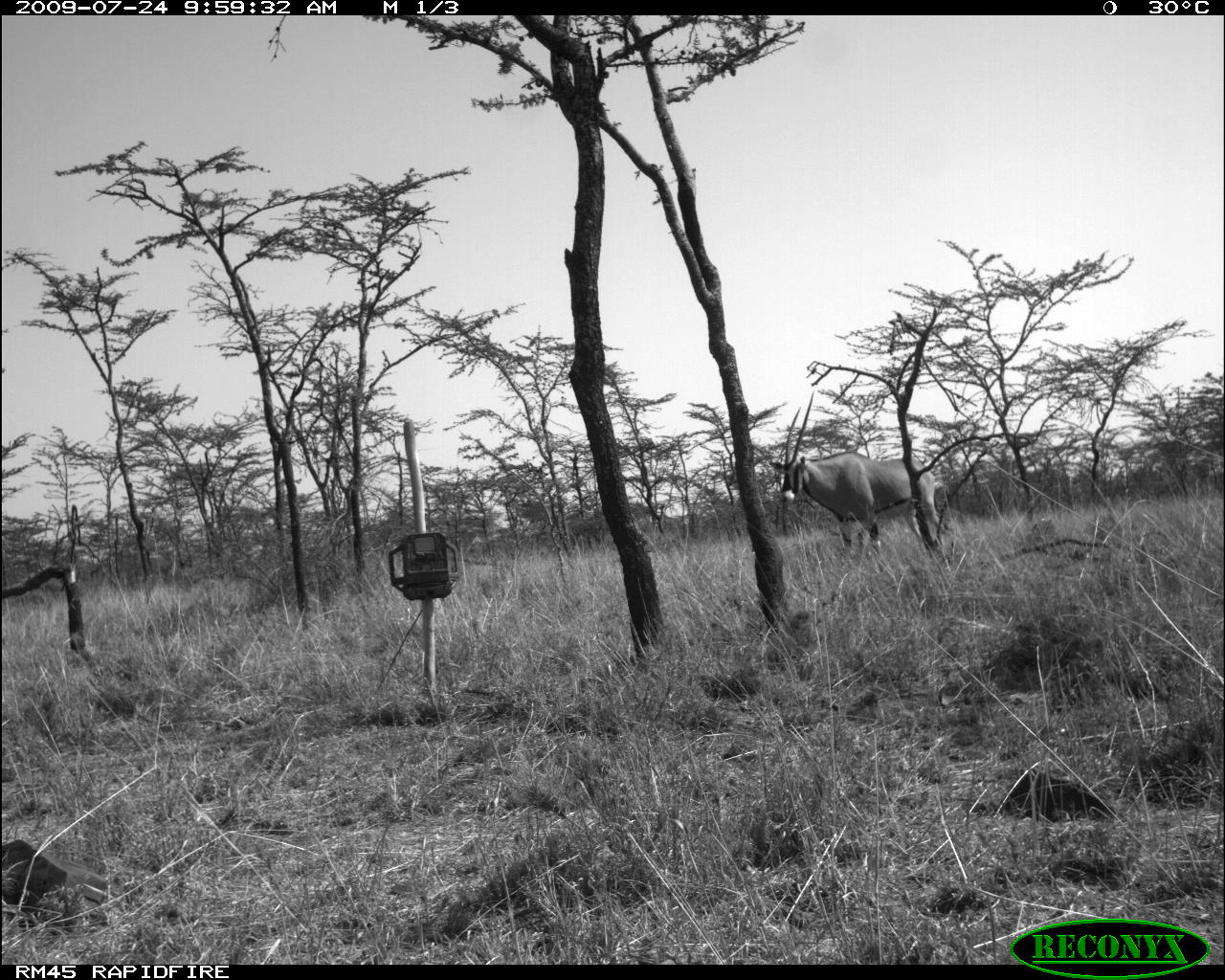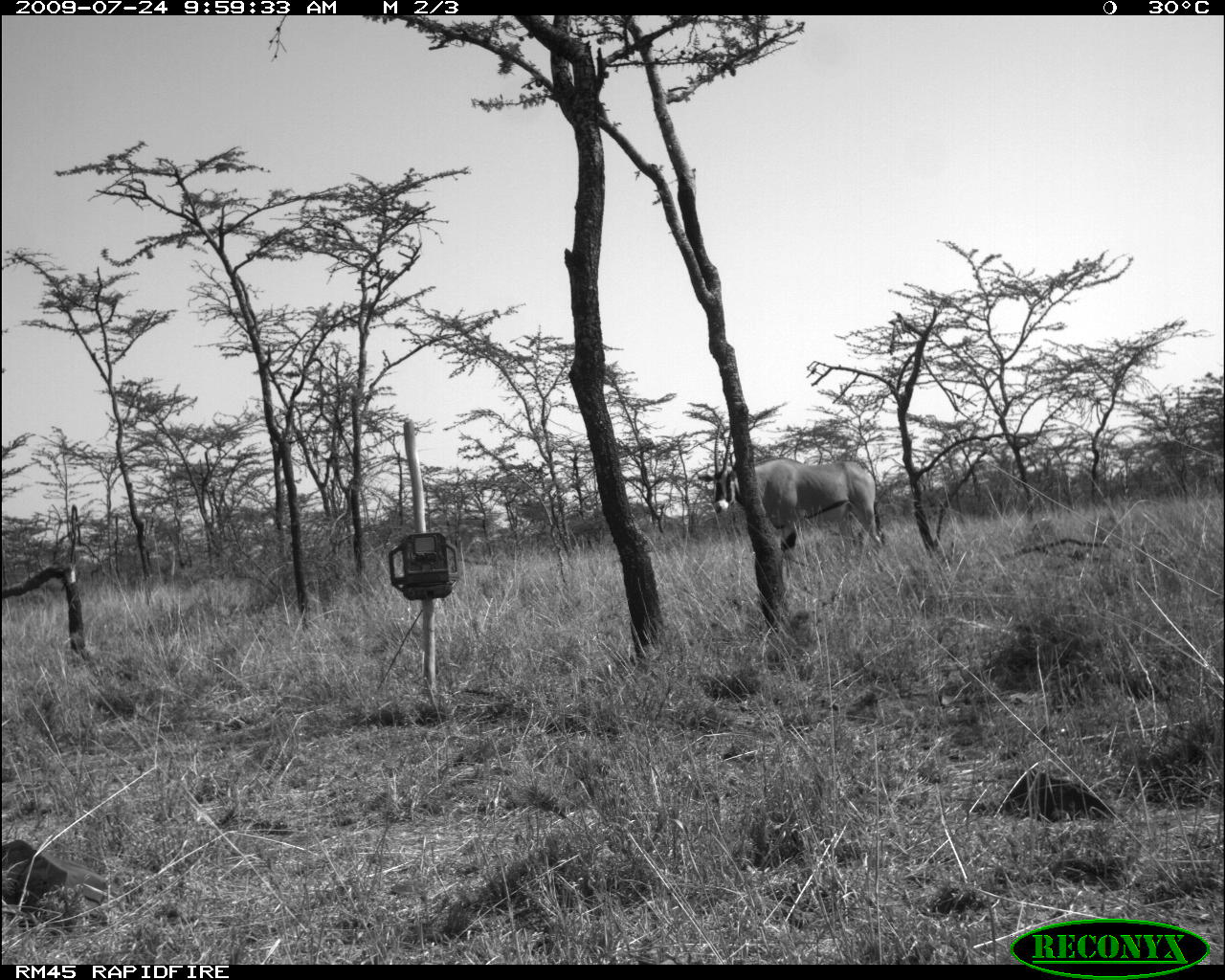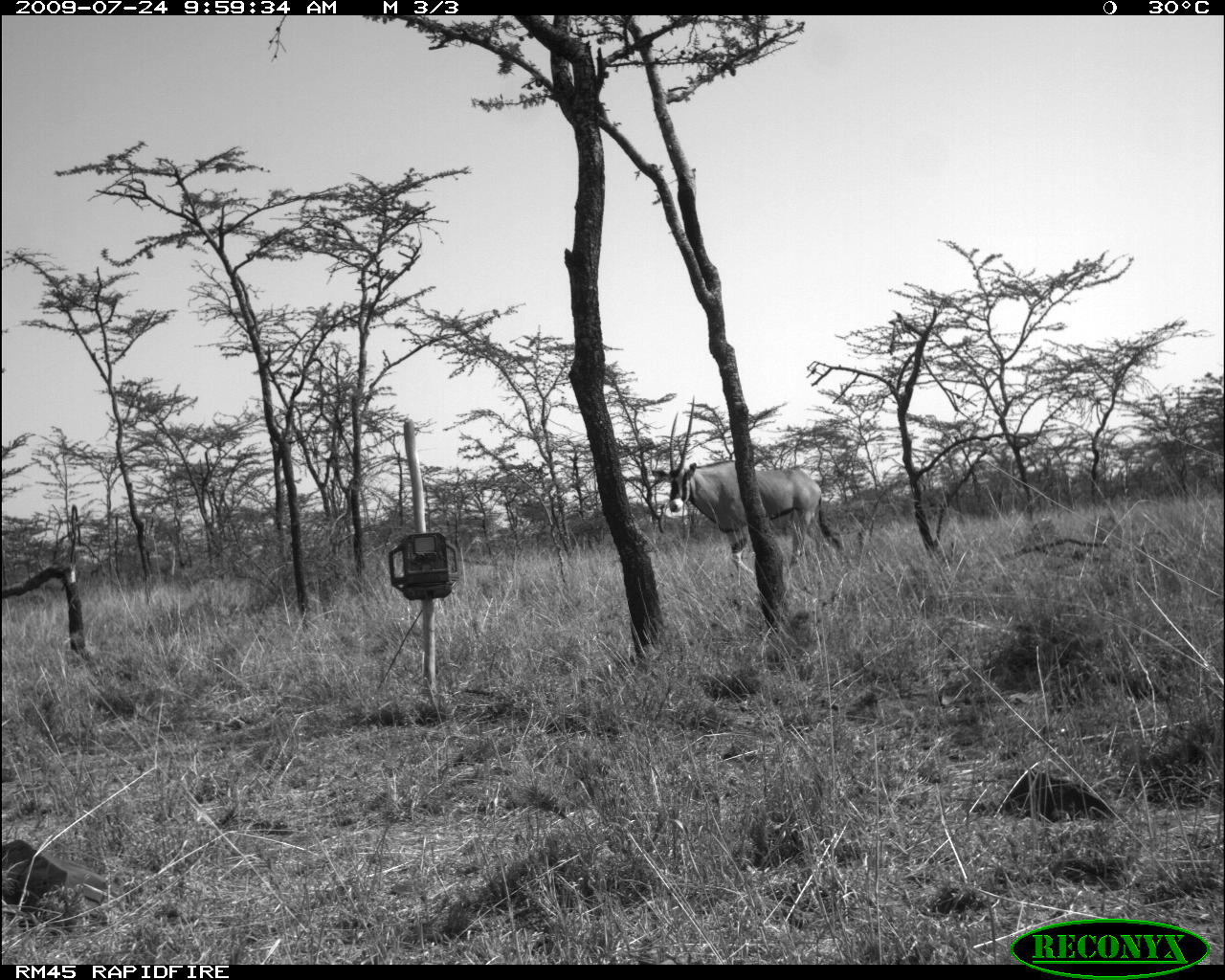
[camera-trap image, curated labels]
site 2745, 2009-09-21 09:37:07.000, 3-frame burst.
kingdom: Animalia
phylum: Chordata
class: Mammalia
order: Artiodactyla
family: Bovidae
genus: Aepyceros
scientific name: Aepyceros melampus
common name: impala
Aepyceros melampus (impala), count 1.